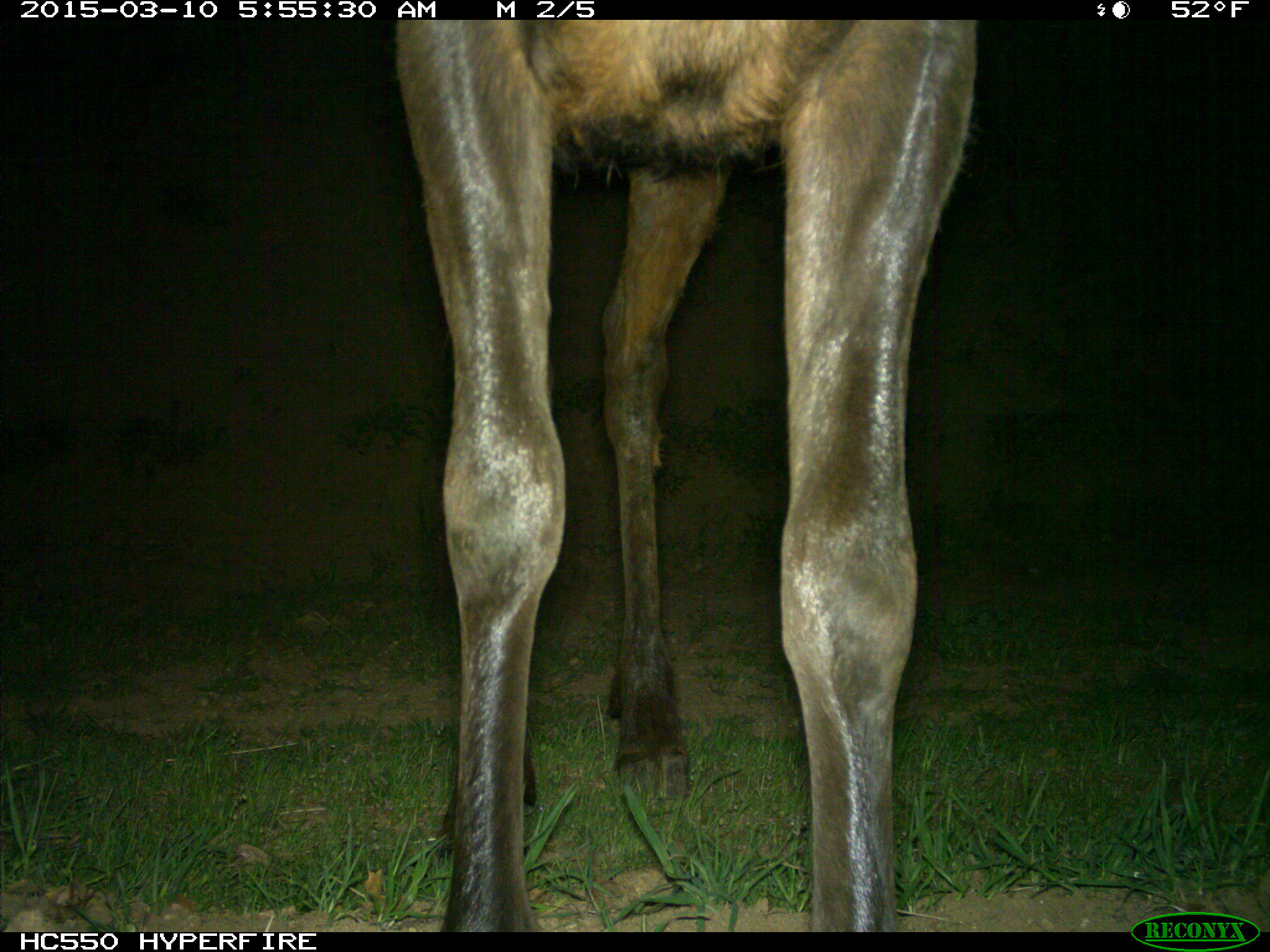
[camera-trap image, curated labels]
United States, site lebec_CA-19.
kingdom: Animalia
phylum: Chordata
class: Mammalia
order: Artiodactyla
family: Cervidae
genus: Cervus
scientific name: Cervus canadensis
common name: elk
Cervus canadensis (elk).